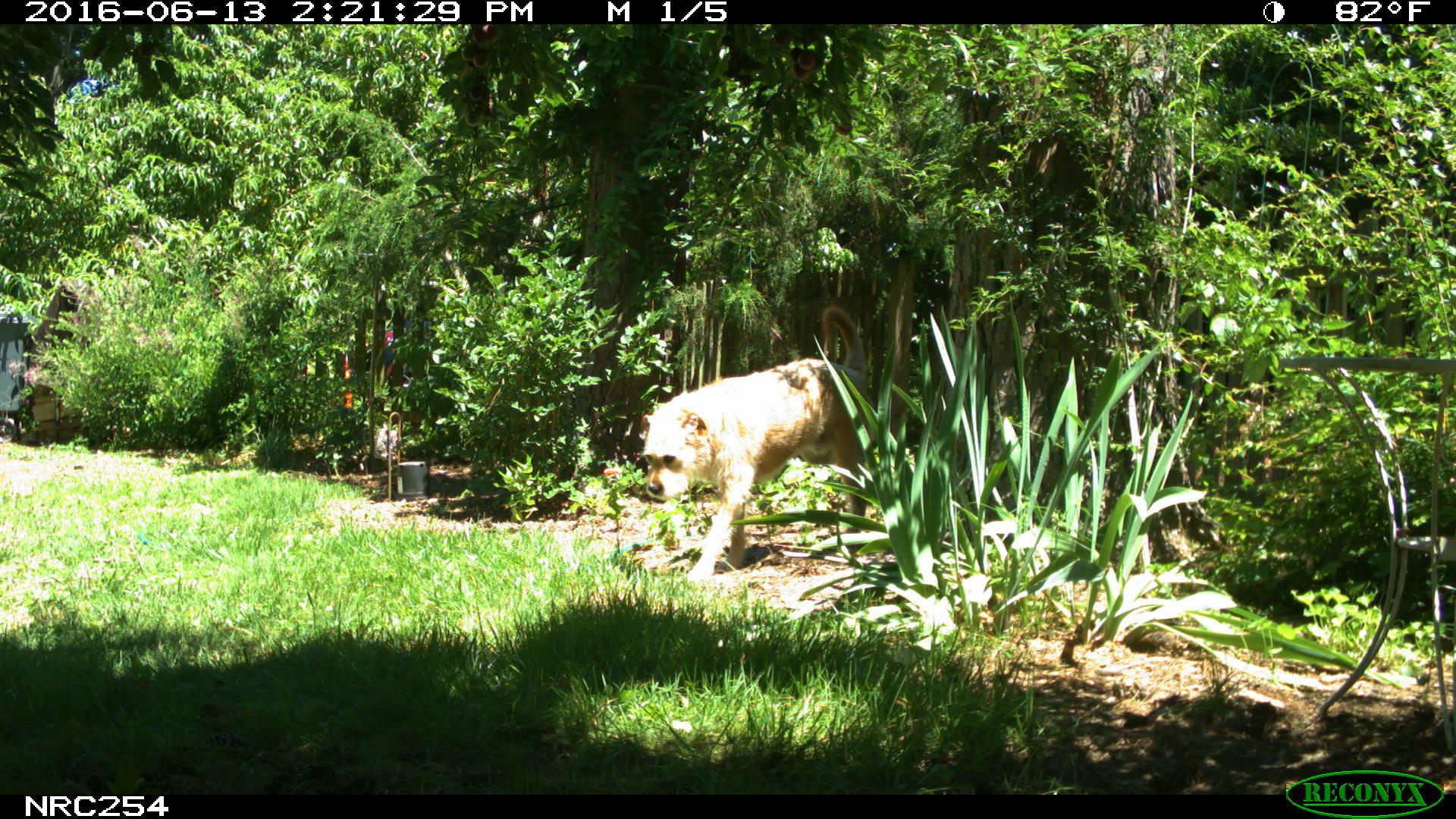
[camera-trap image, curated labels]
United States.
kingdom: Animalia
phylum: Chordata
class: Mammalia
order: Carnivora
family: Canidae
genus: Canis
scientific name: Canis familiaris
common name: domestic dog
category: Dog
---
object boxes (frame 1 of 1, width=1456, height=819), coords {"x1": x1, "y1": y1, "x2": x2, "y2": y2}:
Dog: {"x1": 642, "y1": 343, "x2": 866, "y2": 586}